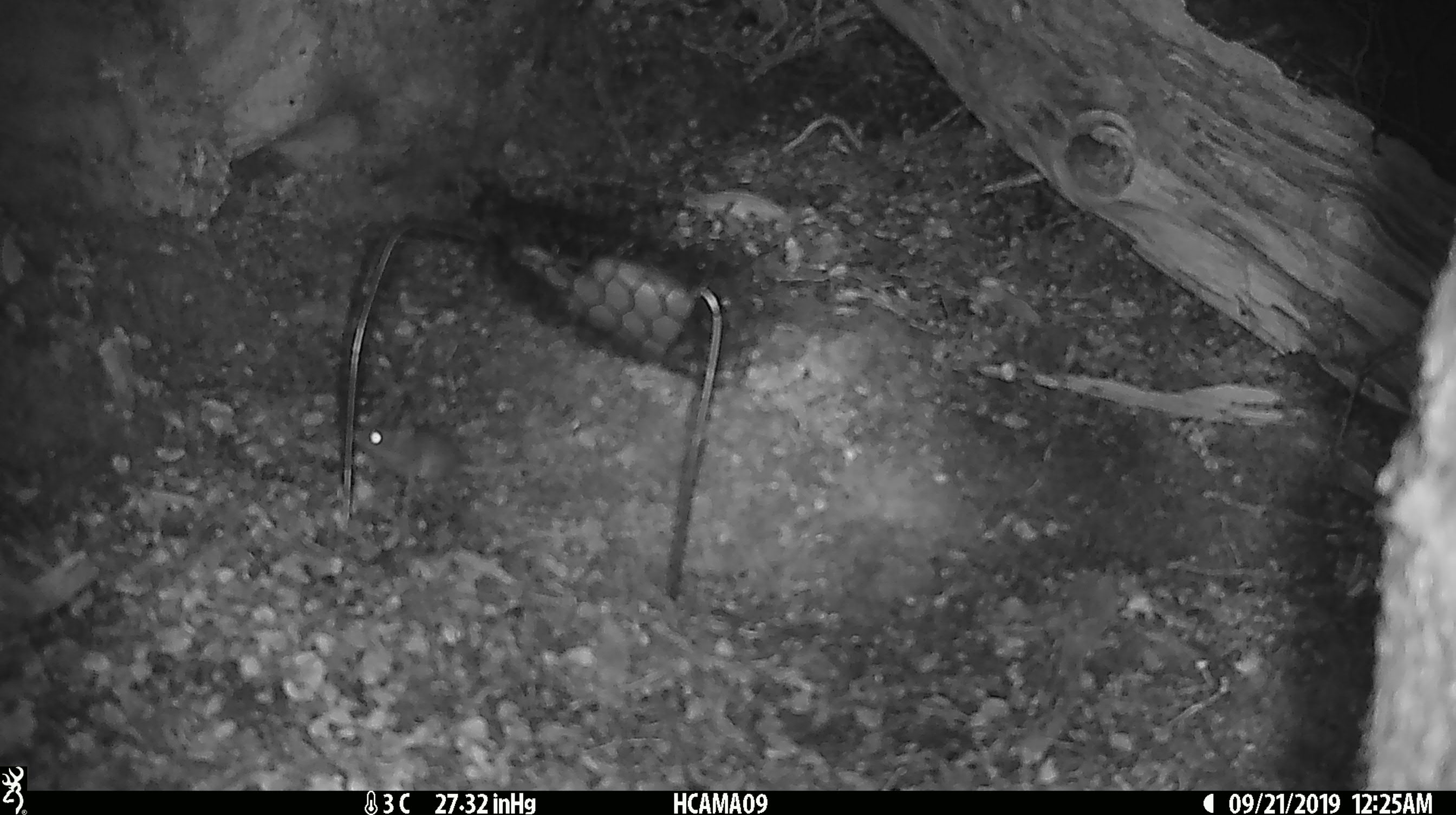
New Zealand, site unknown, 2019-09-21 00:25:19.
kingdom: Animalia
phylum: Chordata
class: Mammalia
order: Rodentia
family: Muridae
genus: Mus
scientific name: Mus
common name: mouse